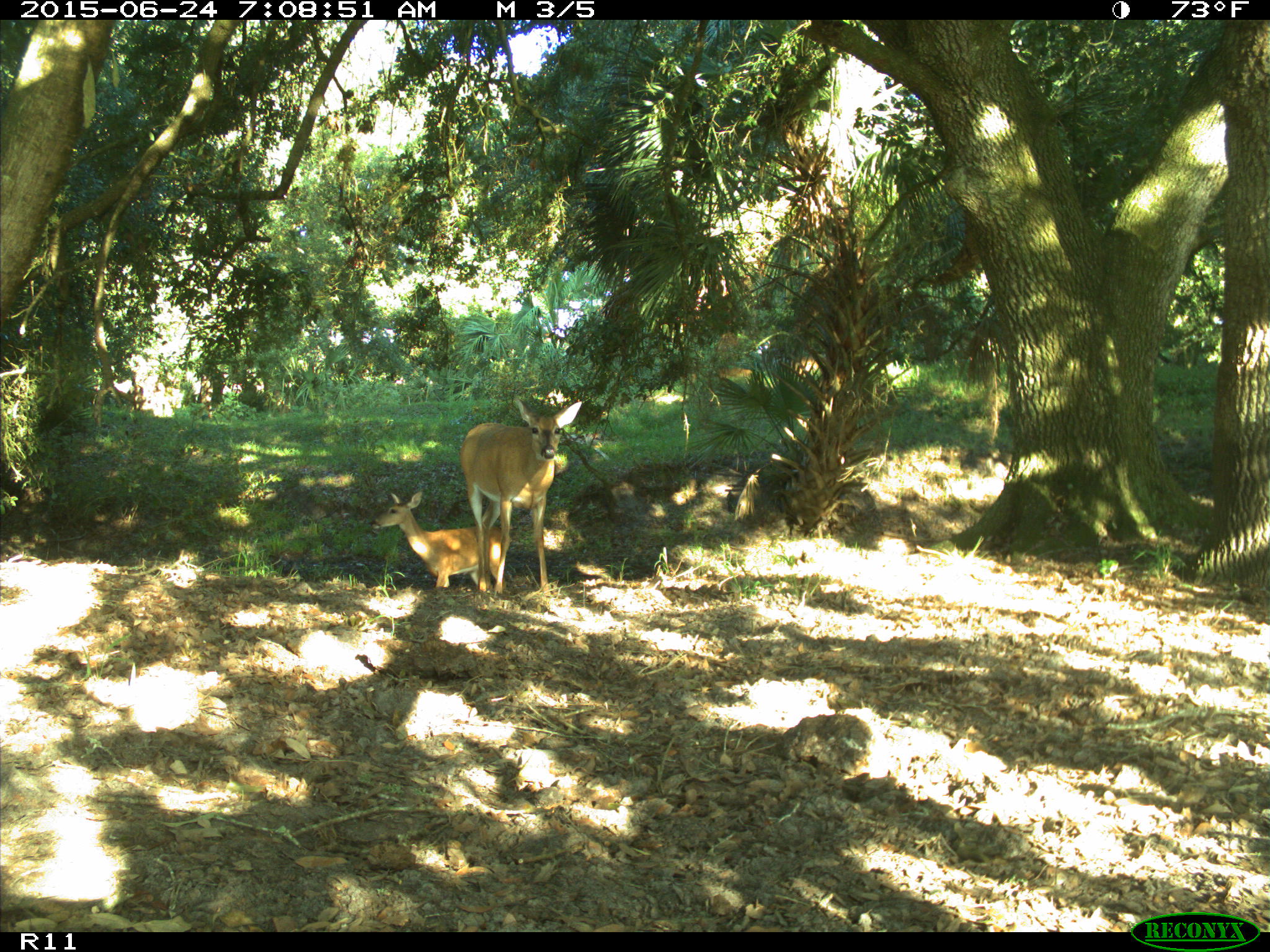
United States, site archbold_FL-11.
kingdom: Animalia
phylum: Chordata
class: Mammalia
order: Artiodactyla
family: Cervidae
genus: Odocoileus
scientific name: Odocoileus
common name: deer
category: unidentified deer